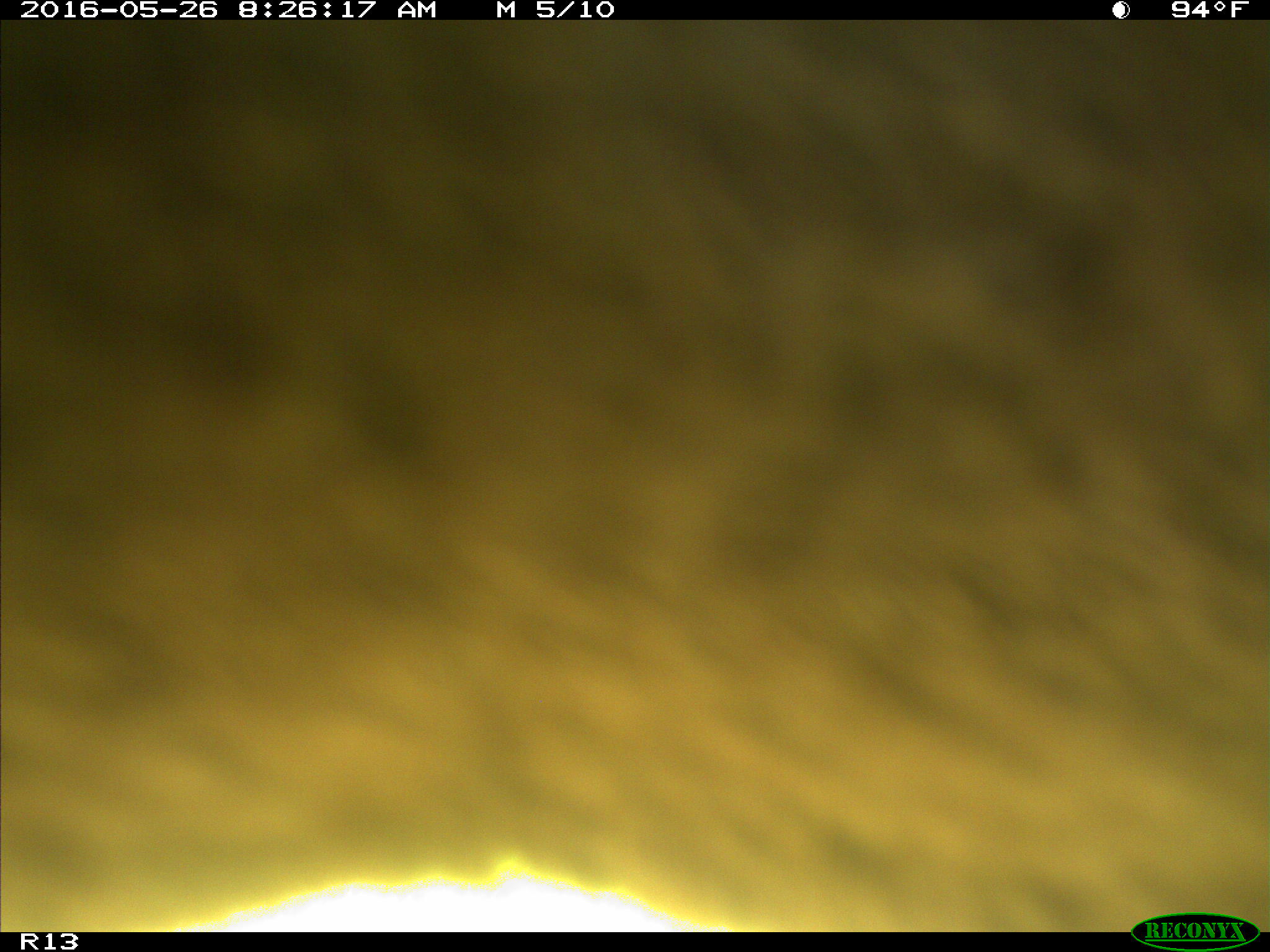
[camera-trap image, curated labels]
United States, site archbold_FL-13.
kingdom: Animalia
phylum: Chordata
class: Mammalia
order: Artiodactyla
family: Bovidae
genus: Bos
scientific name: Bos taurus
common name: domestic cow